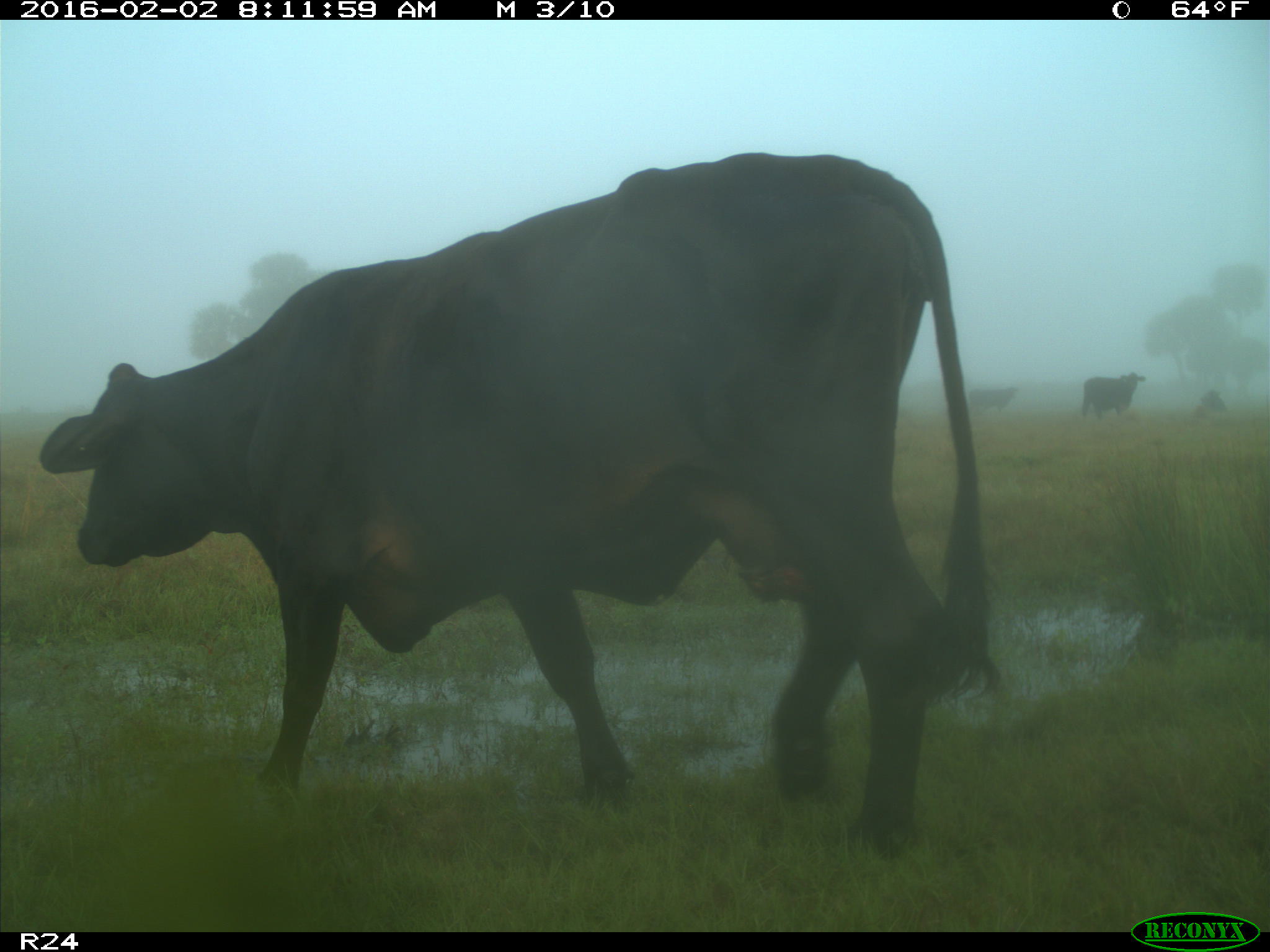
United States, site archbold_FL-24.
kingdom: Animalia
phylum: Chordata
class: Mammalia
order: Artiodactyla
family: Bovidae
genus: Bos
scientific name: Bos taurus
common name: domestic cow